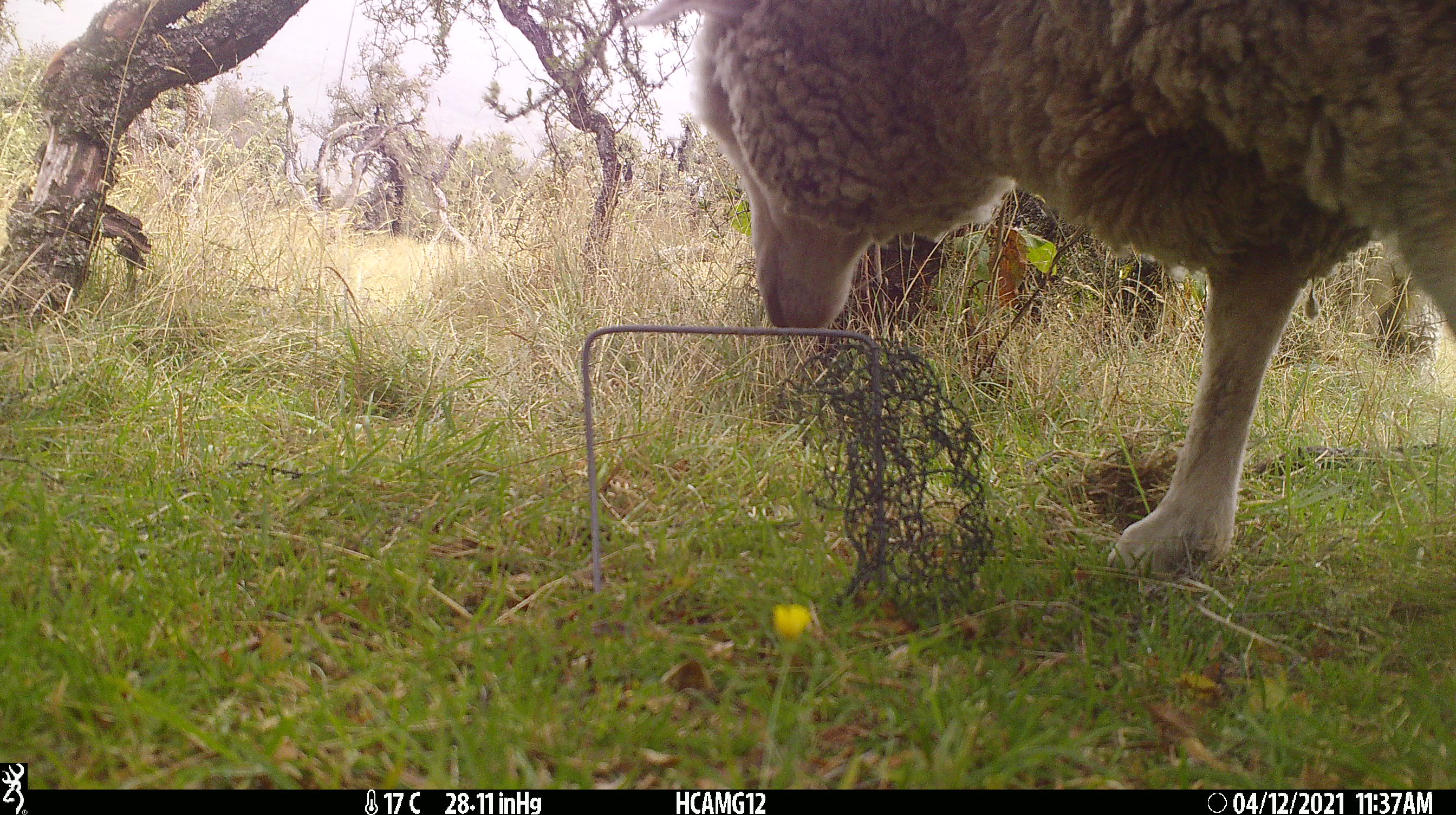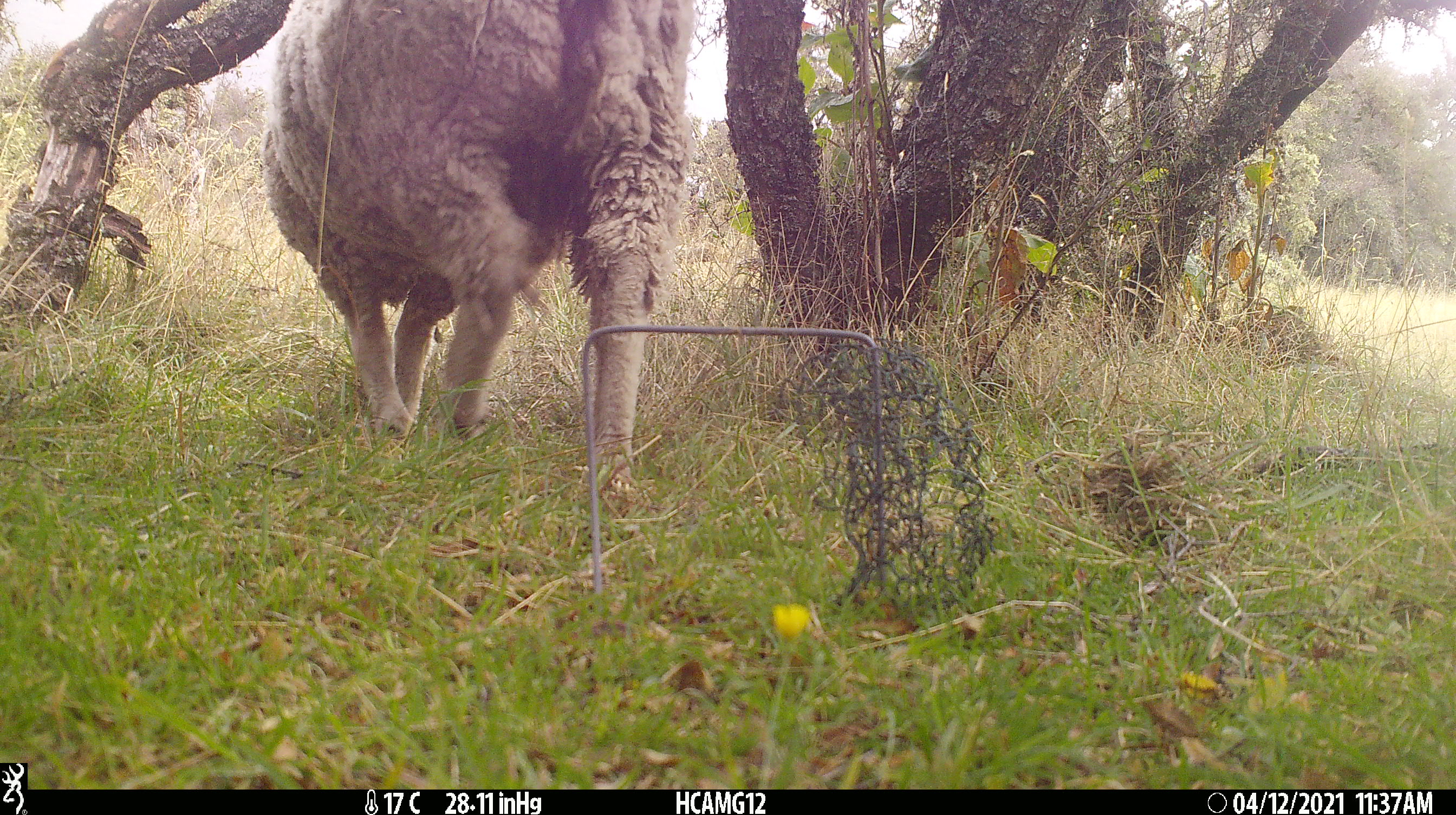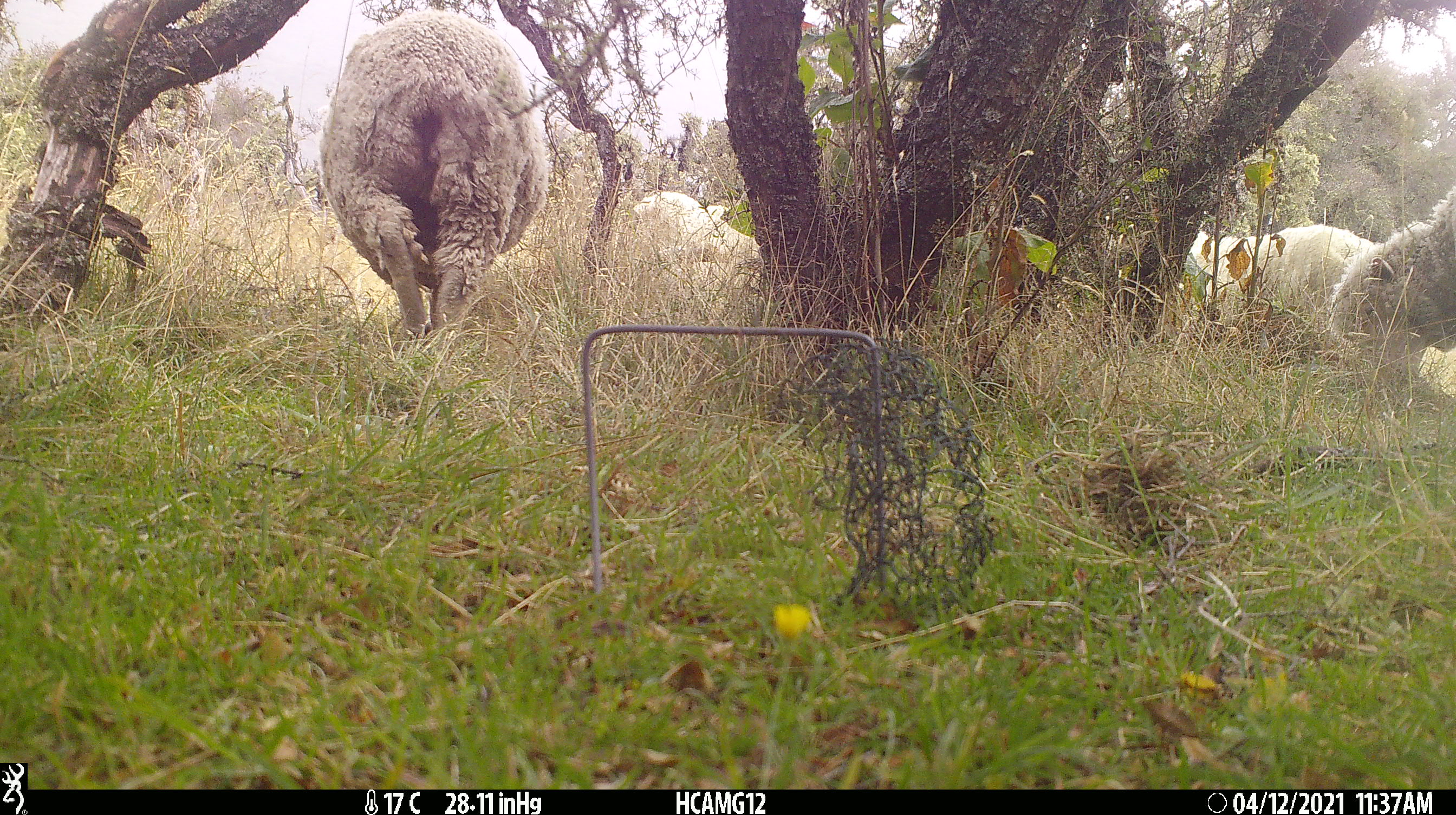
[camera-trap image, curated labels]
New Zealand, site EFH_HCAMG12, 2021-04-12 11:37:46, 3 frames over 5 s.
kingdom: Animalia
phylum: Chordata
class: Mammalia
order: Artiodactyla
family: Bovidae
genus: Ovis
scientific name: Ovis aries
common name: domestic sheep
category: sheep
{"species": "sheep (domestic sheep) (Ovis aries)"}